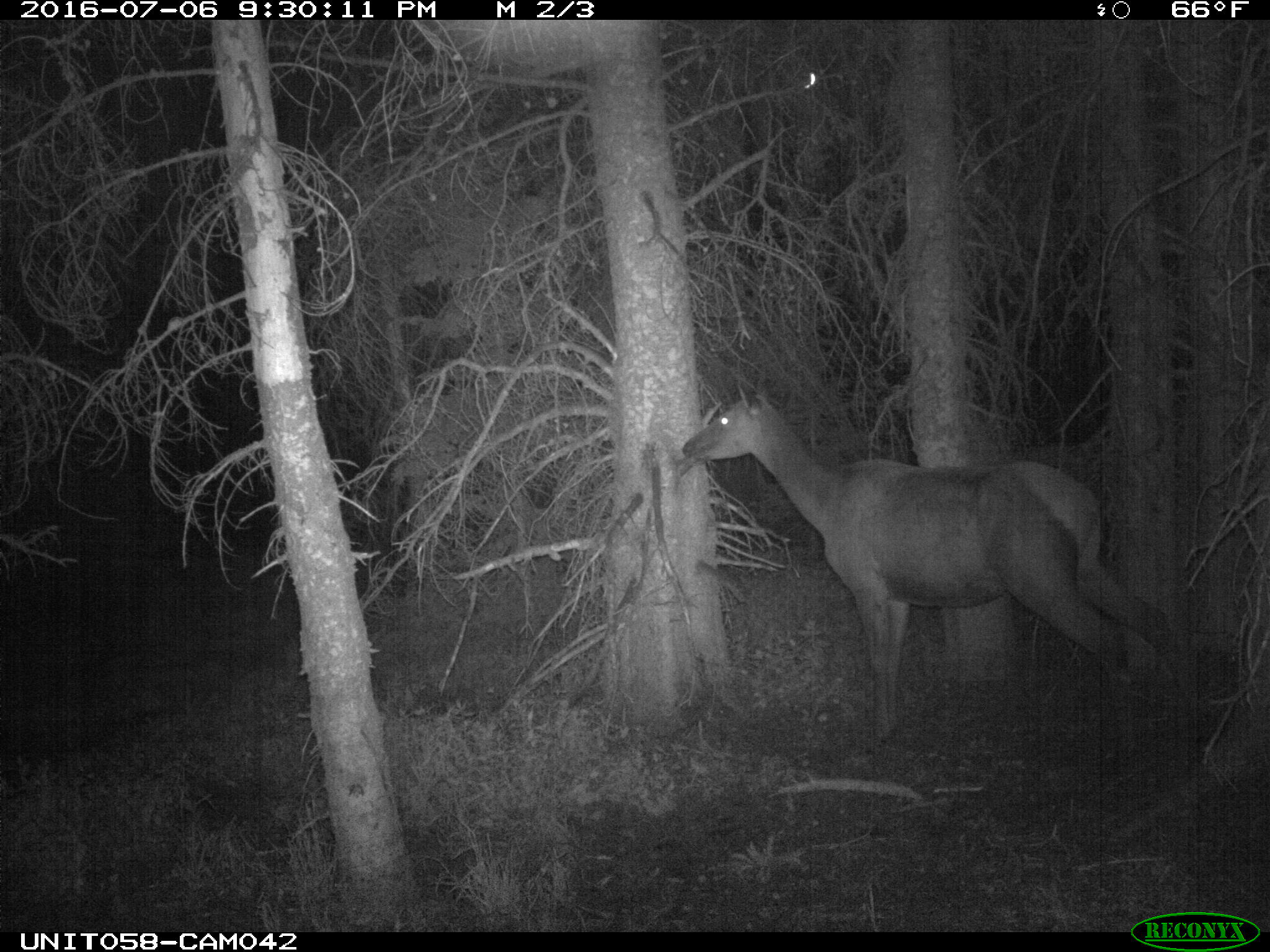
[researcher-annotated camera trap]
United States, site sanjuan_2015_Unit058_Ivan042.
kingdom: Animalia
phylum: Chordata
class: Mammalia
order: Artiodactyla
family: Cervidae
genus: Cervus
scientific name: Cervus elaphus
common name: red deer